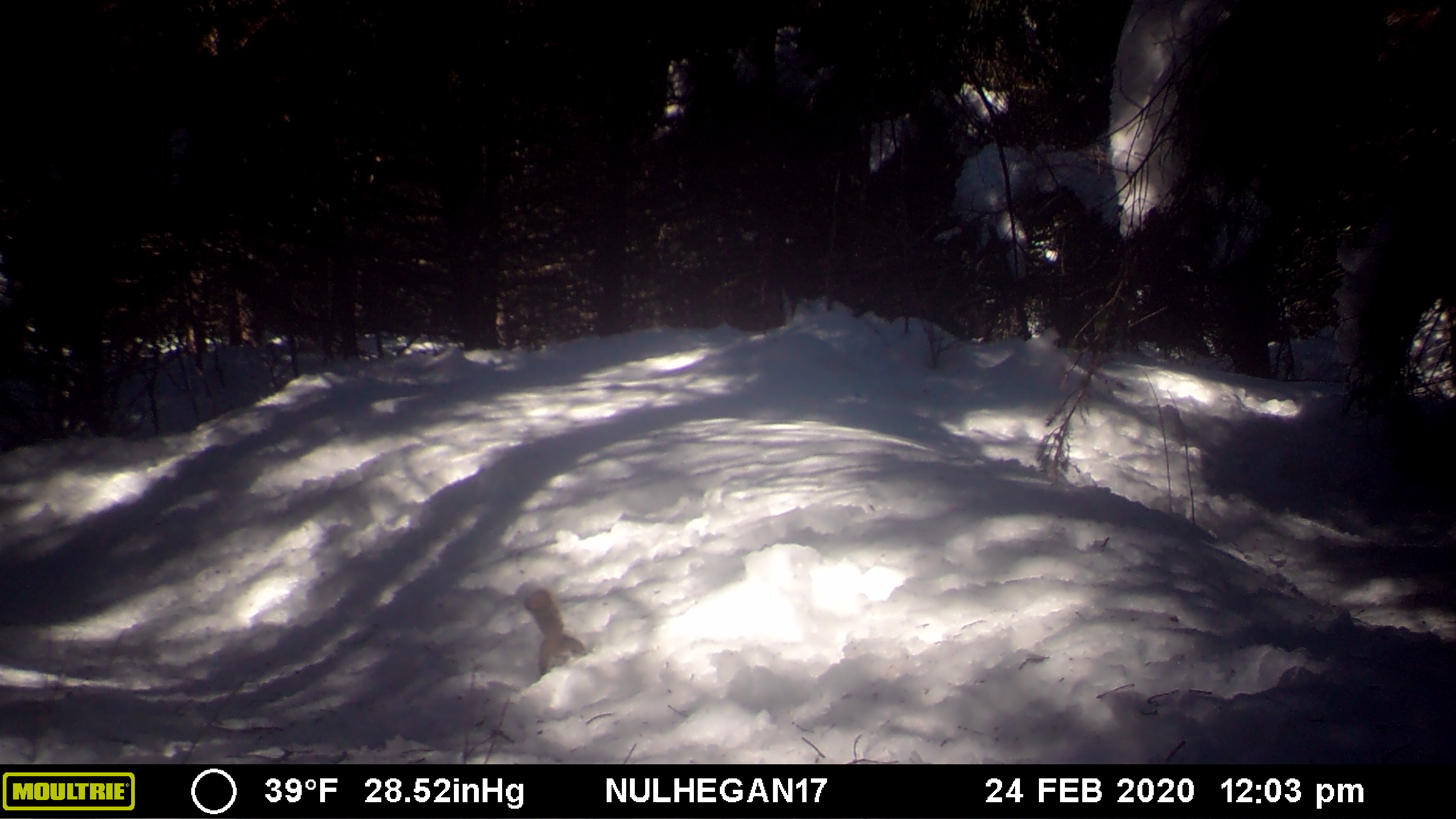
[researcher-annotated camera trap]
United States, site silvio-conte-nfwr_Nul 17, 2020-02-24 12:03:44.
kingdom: Animalia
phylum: Chordata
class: Mammalia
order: Rodentia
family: Sciuridae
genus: Tamiasciurus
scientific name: Tamiasciurus hudsonicus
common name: red squirrel